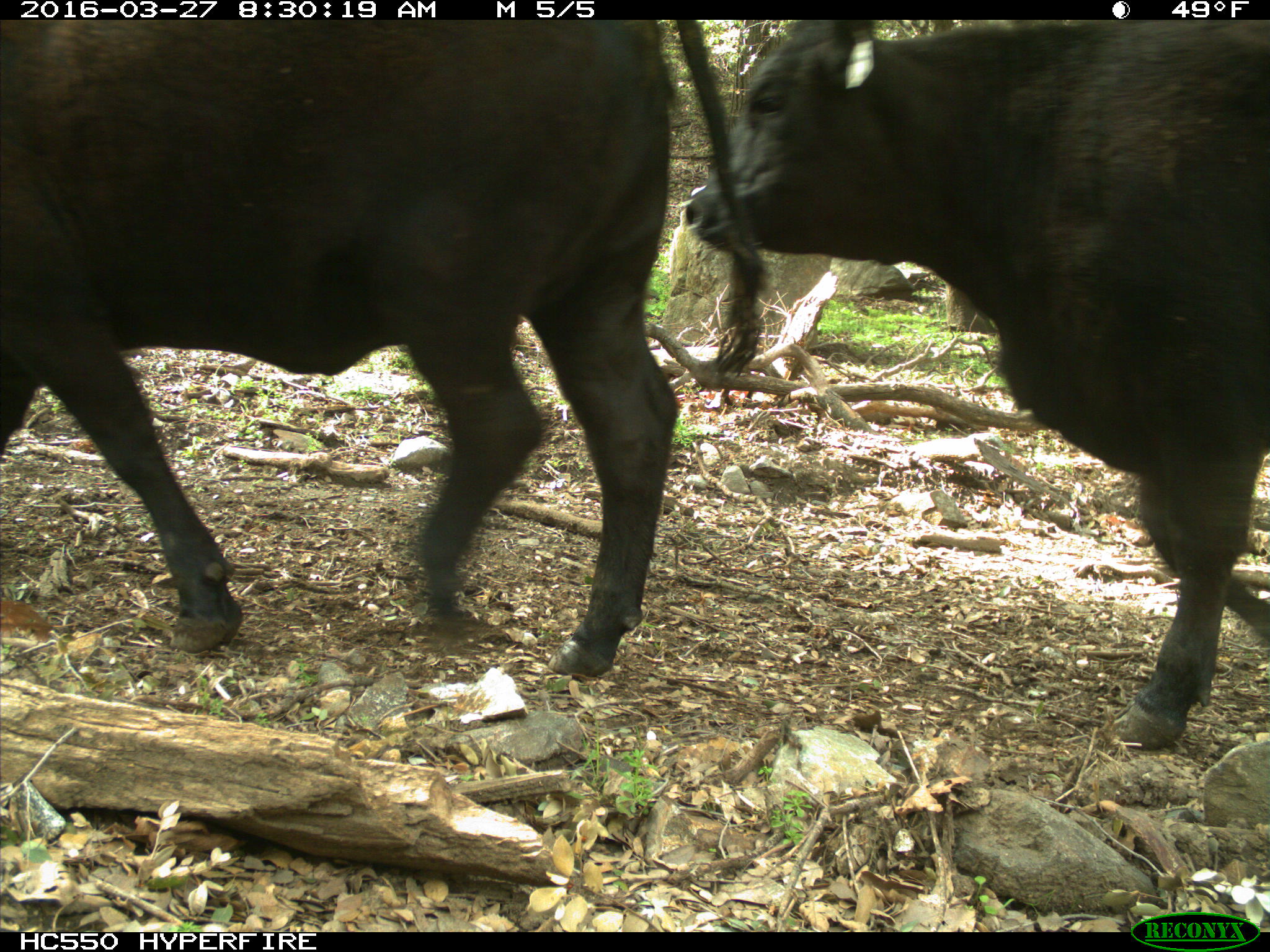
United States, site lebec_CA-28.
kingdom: Animalia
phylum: Chordata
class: Mammalia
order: Artiodactyla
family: Bovidae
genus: Bos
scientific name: Bos taurus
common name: domestic cow